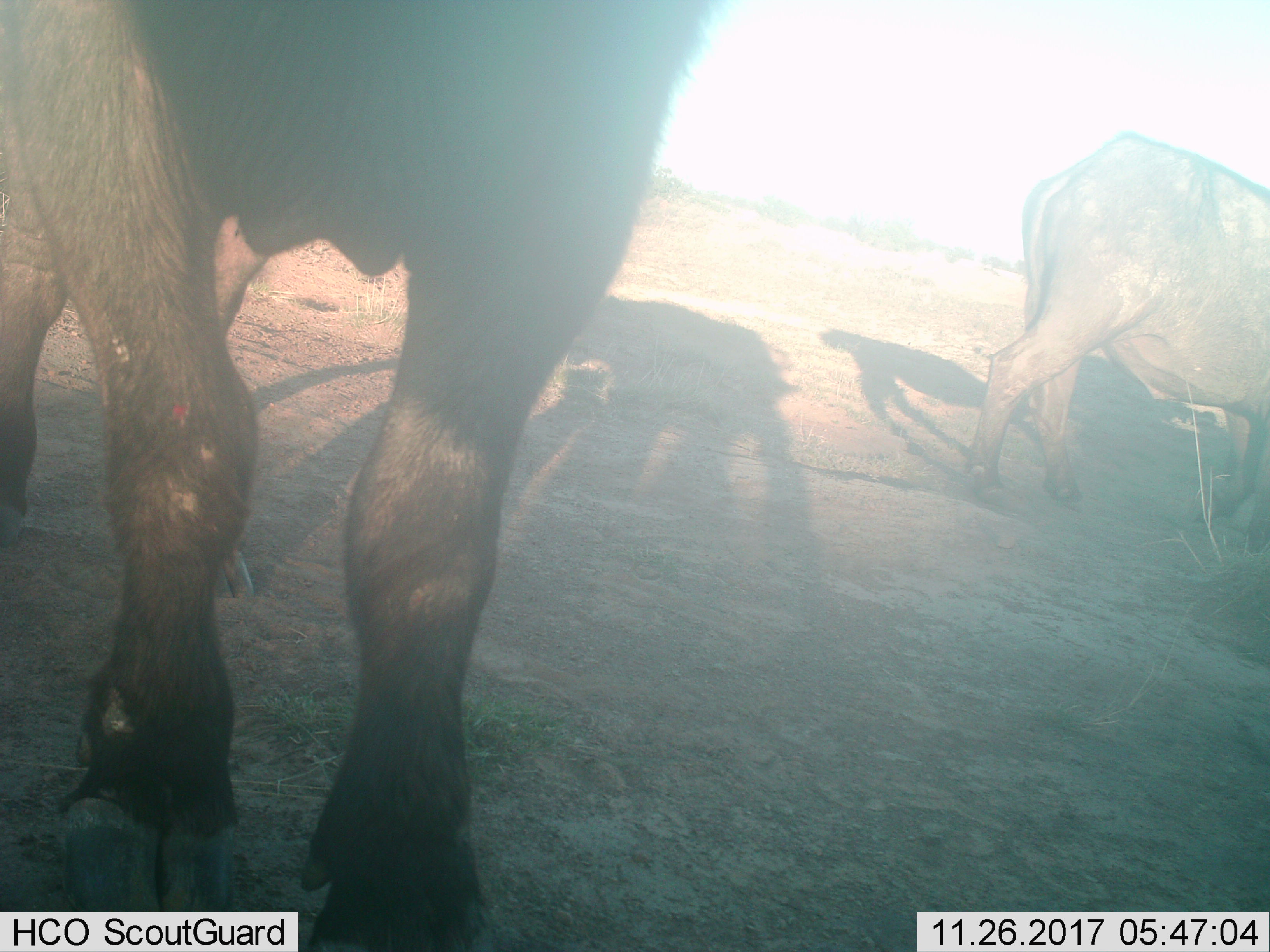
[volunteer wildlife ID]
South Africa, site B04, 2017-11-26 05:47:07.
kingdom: Animalia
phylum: Chordata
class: Mammalia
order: Artiodactyla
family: Bovidae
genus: Syncerus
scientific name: Syncerus caffer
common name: cape buffalo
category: buffalo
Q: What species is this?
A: Buffalo (cape buffalo) (Syncerus caffer).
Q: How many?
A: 2.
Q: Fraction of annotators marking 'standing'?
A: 33%.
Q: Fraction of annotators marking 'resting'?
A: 0%.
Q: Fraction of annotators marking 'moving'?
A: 56%.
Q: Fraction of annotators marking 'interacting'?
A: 0%.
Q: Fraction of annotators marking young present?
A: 11%.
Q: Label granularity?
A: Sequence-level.